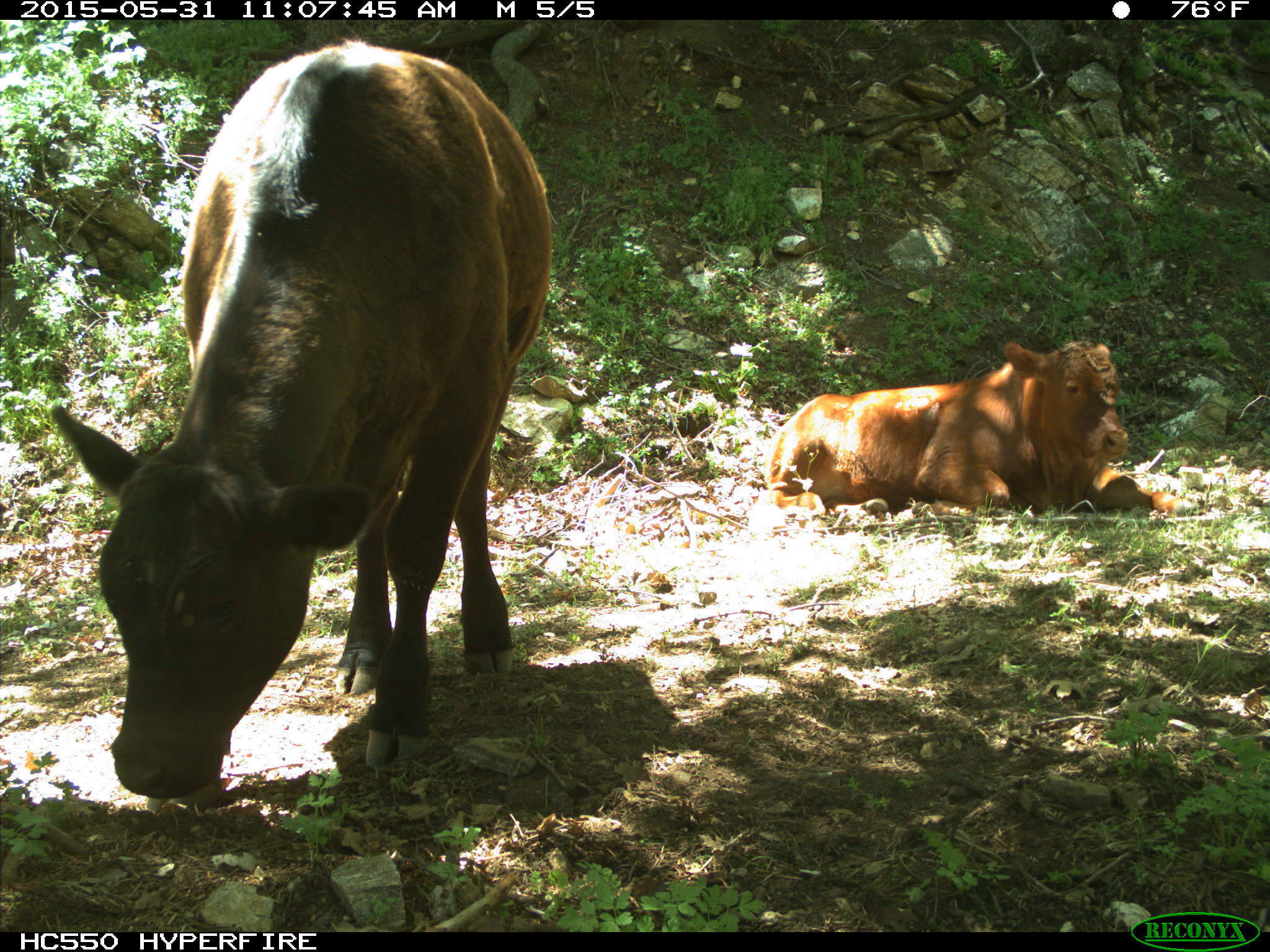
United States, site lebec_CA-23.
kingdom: Animalia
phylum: Chordata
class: Mammalia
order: Artiodactyla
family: Bovidae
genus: Bos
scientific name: Bos taurus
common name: domestic cow